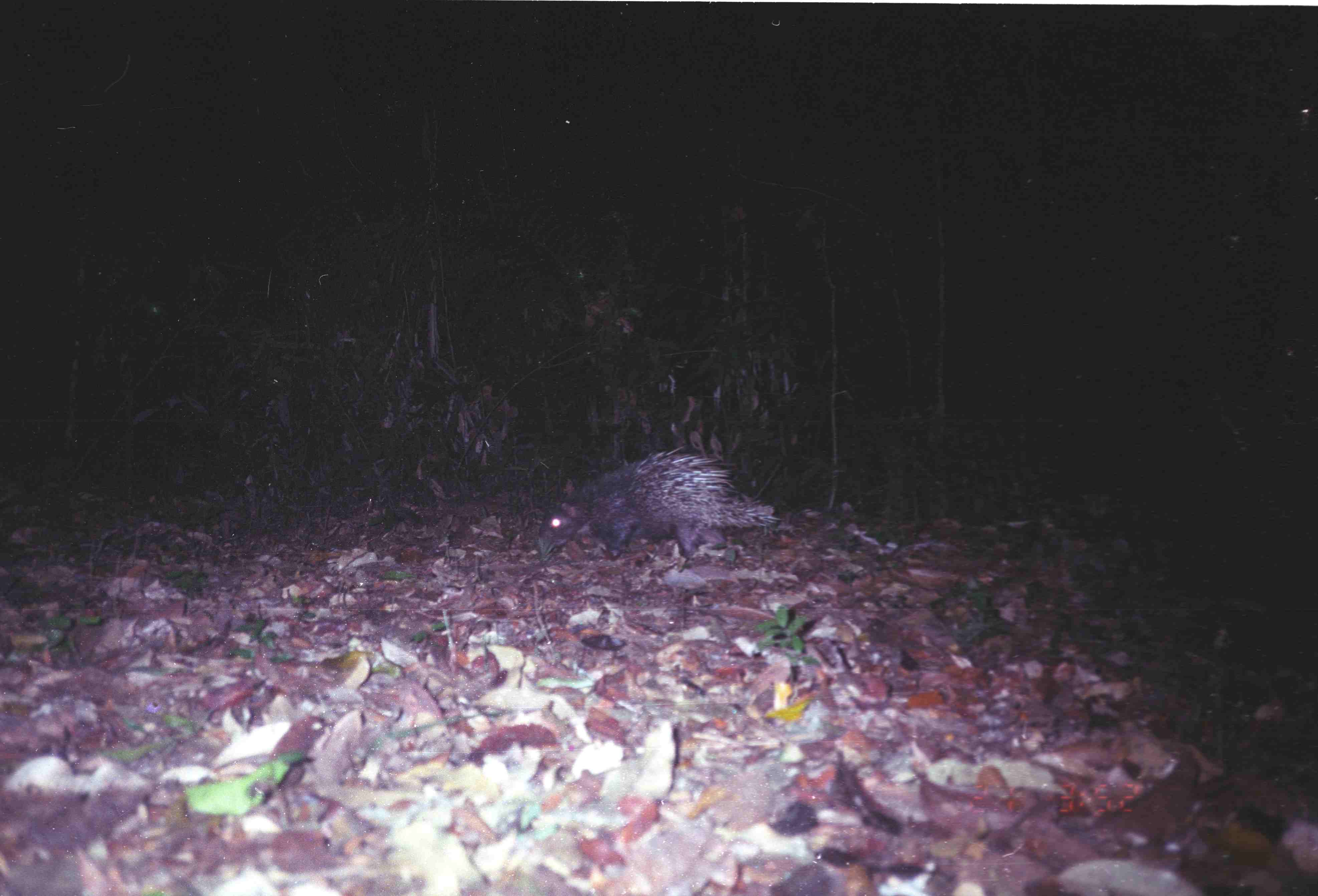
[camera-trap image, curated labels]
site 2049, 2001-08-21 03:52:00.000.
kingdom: Animalia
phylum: Chordata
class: Mammalia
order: Rodentia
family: Hystricidae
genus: Hystrix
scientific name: Hystrix brachyura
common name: east asian porcupine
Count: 1.